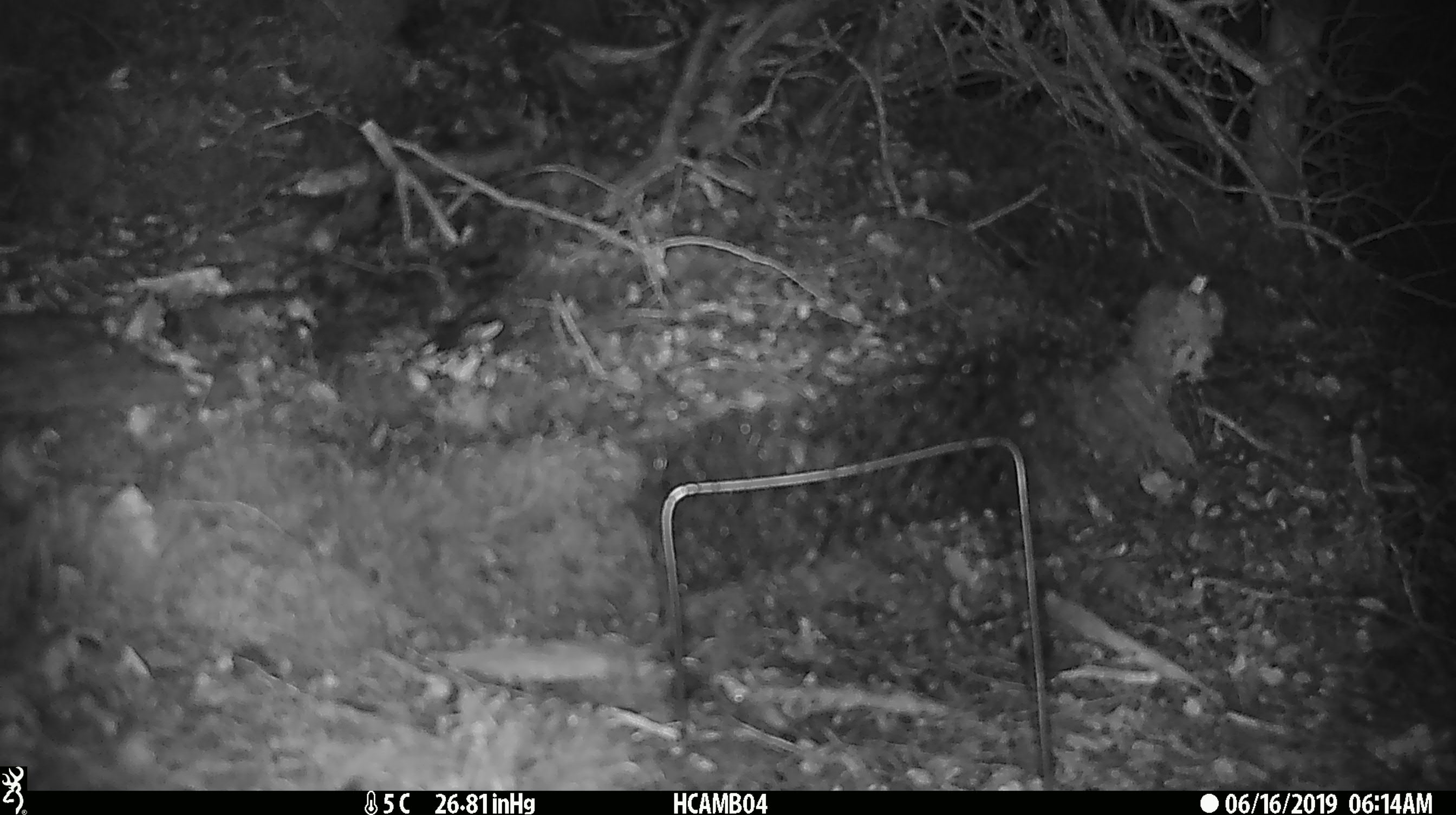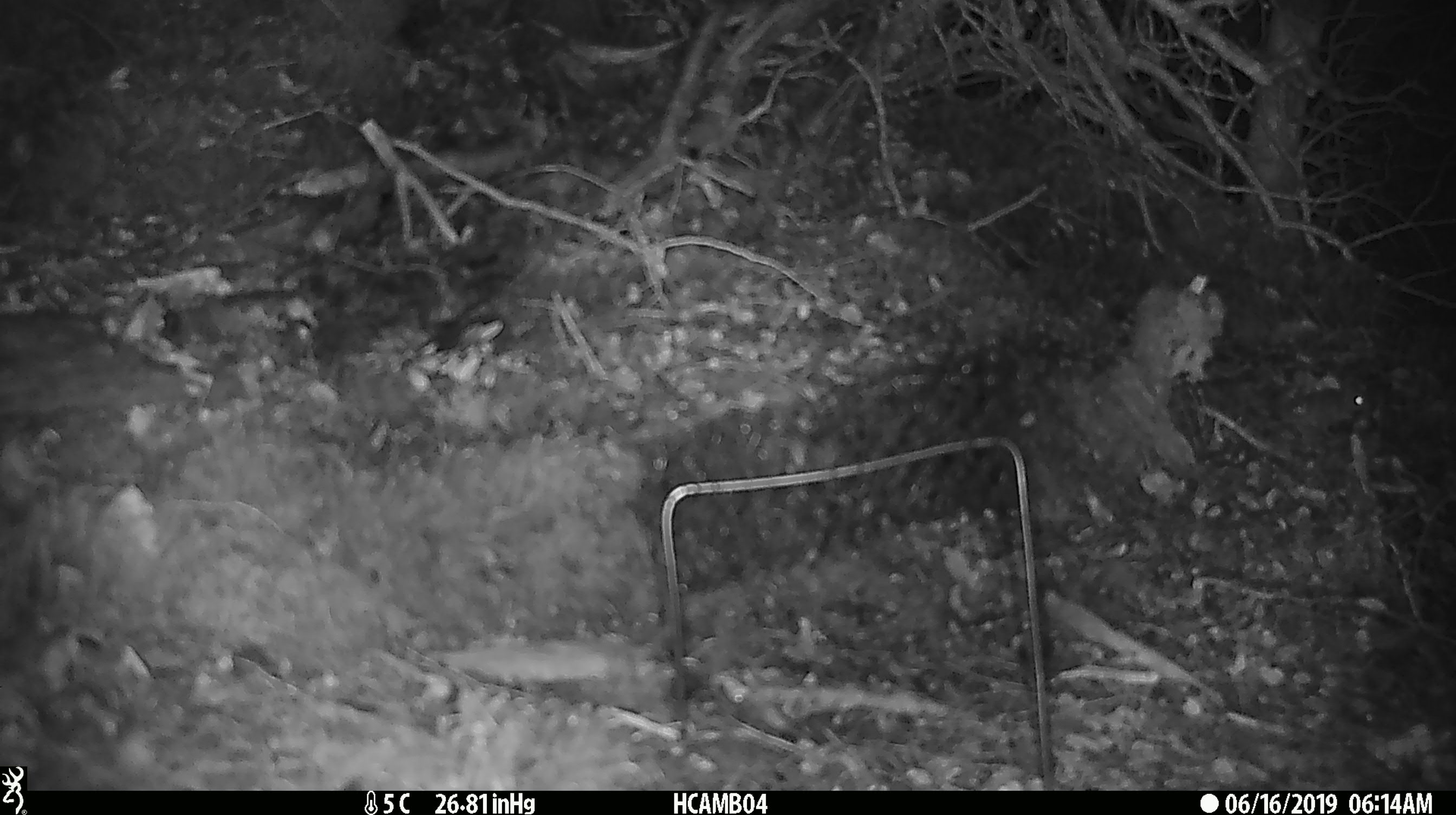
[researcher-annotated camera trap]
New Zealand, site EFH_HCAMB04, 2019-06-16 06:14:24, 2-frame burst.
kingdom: Animalia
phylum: Chordata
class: Mammalia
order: Rodentia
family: Muridae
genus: Mus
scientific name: Mus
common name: mouse